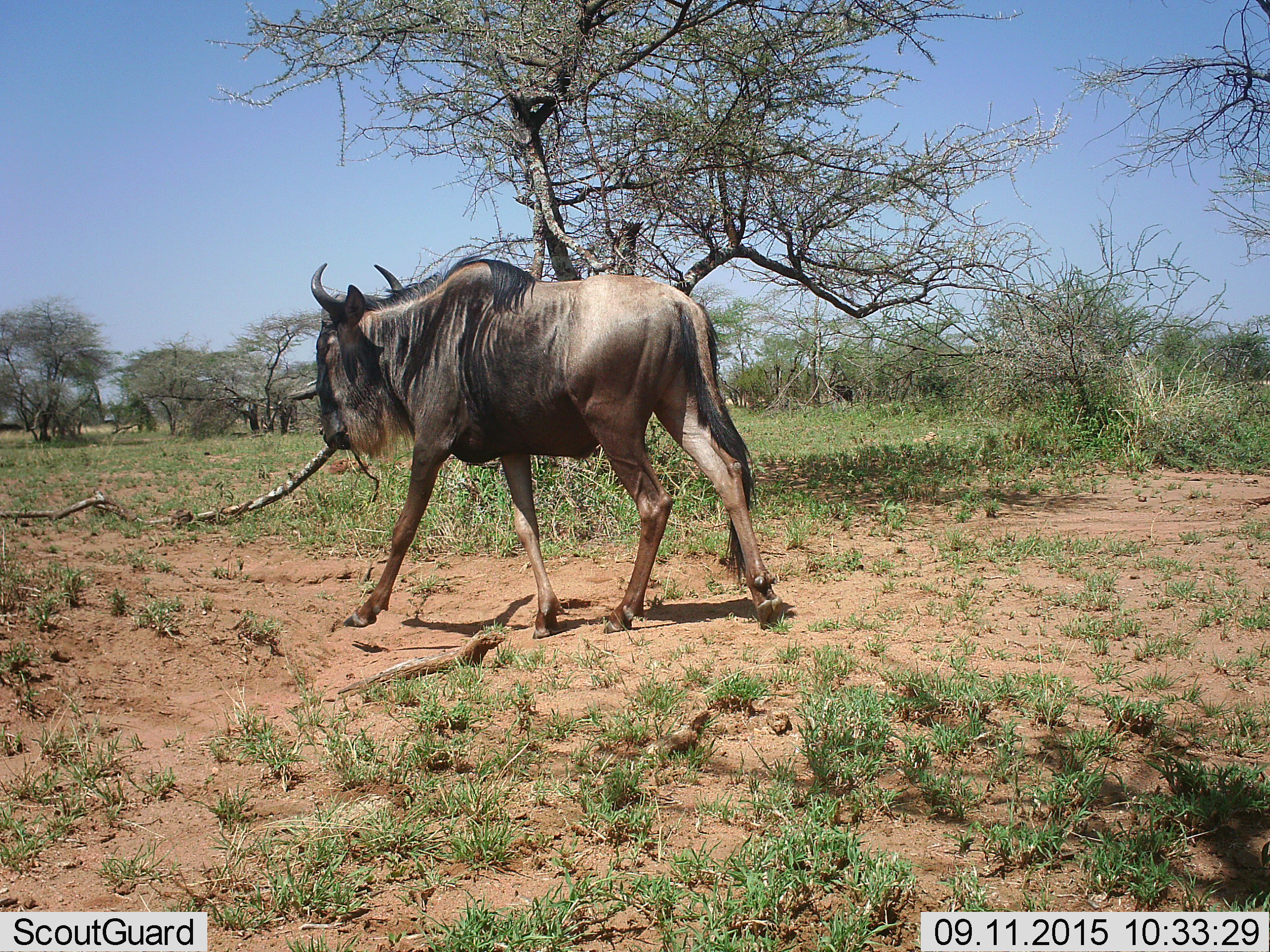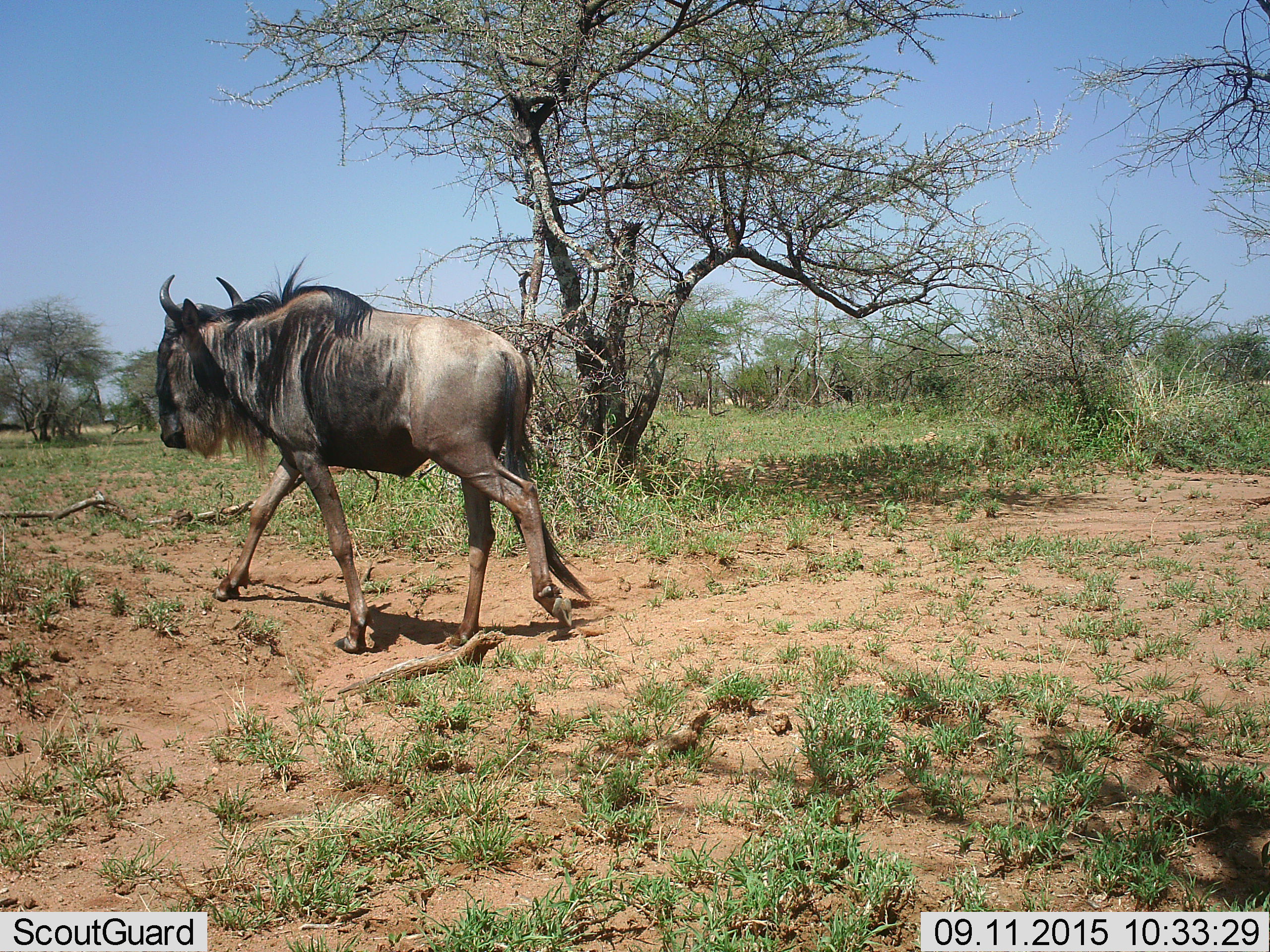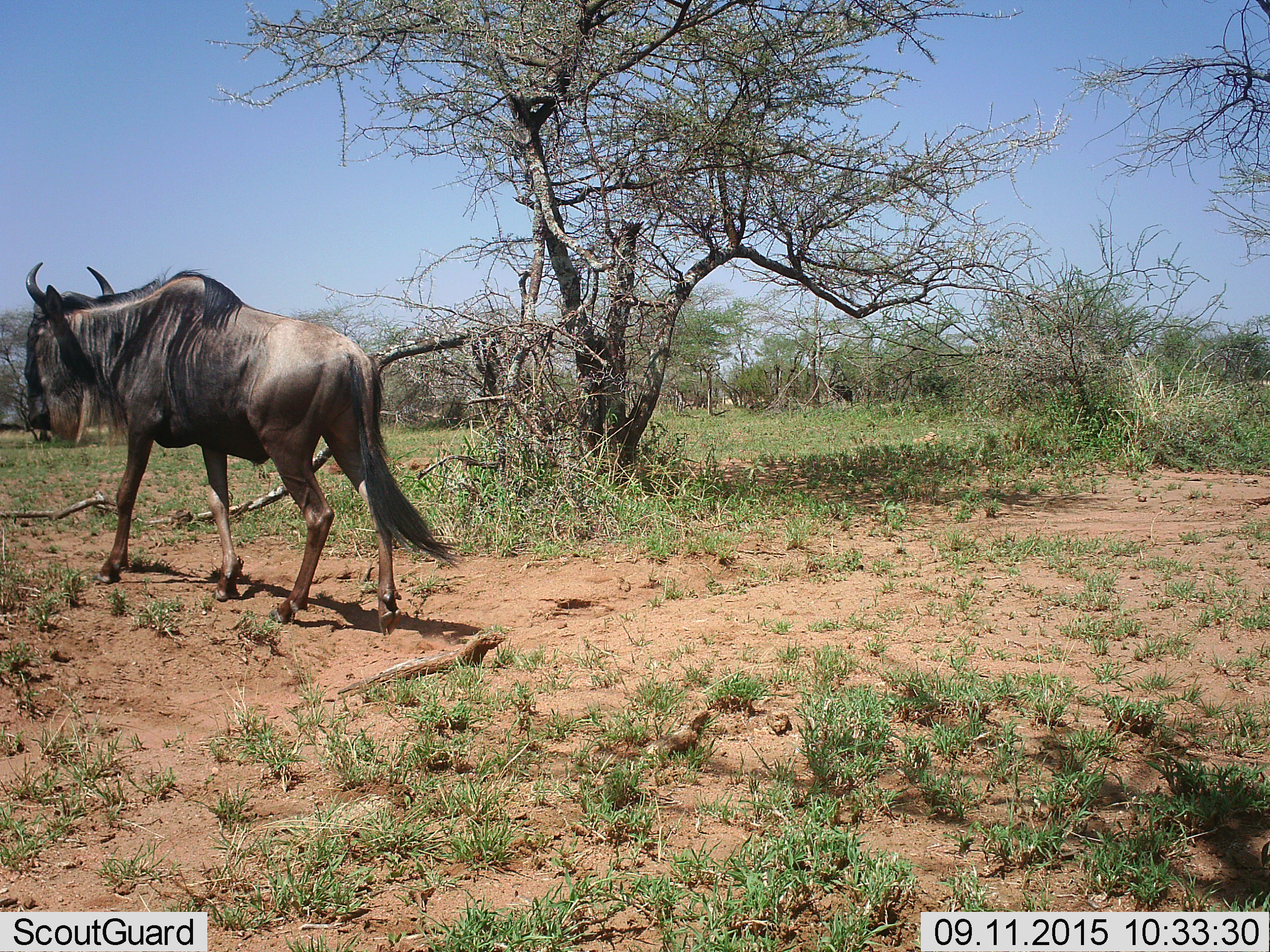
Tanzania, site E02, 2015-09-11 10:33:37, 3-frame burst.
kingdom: Animalia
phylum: Chordata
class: Mammalia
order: Artiodactyla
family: Bovidae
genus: Connochaetes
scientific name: Connochaetes taurinus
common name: blue wildebeest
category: wildebeest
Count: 1.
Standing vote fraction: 6%.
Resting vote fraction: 0%.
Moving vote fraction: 94%.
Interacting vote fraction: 0%.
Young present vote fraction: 0%.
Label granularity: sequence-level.